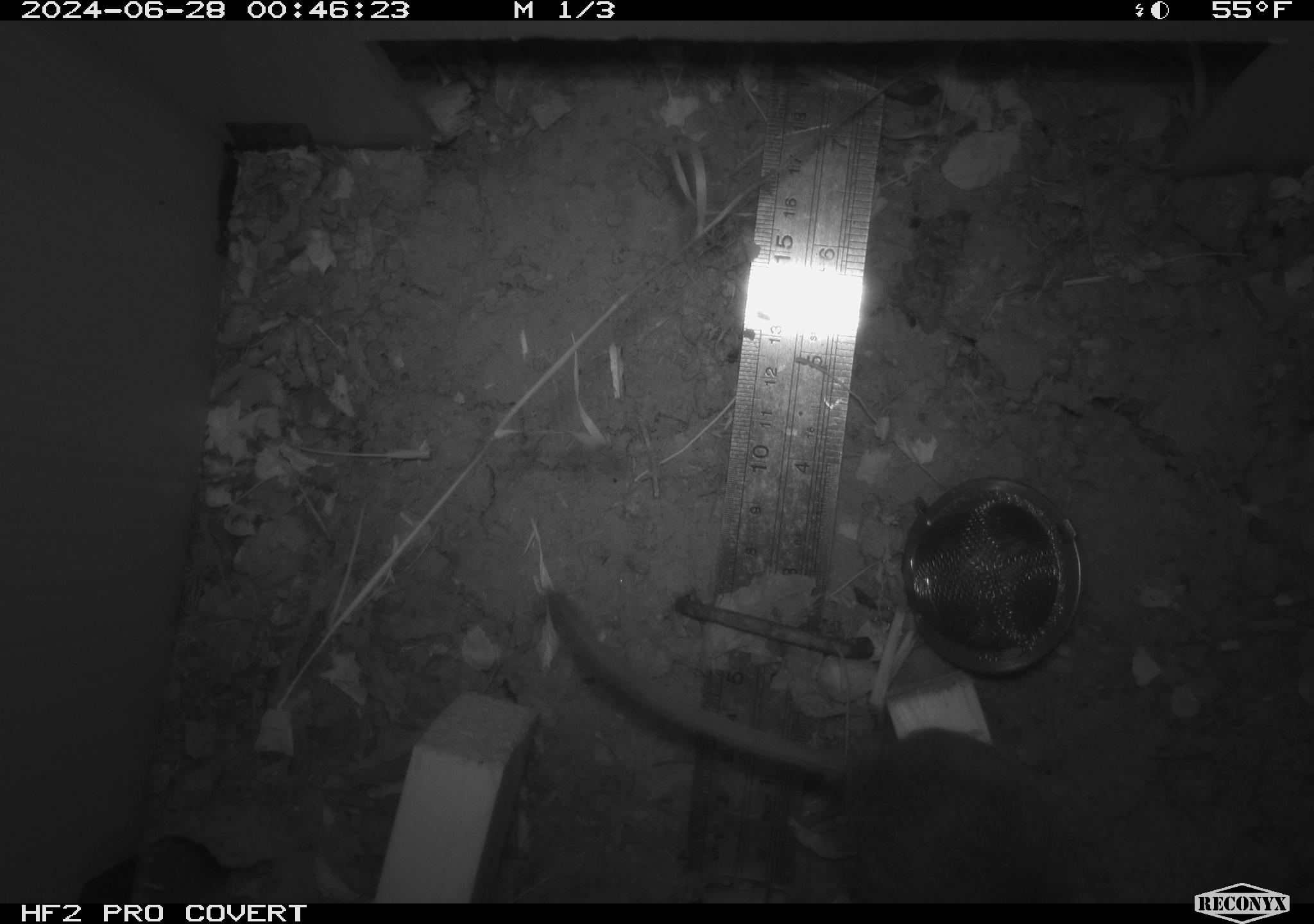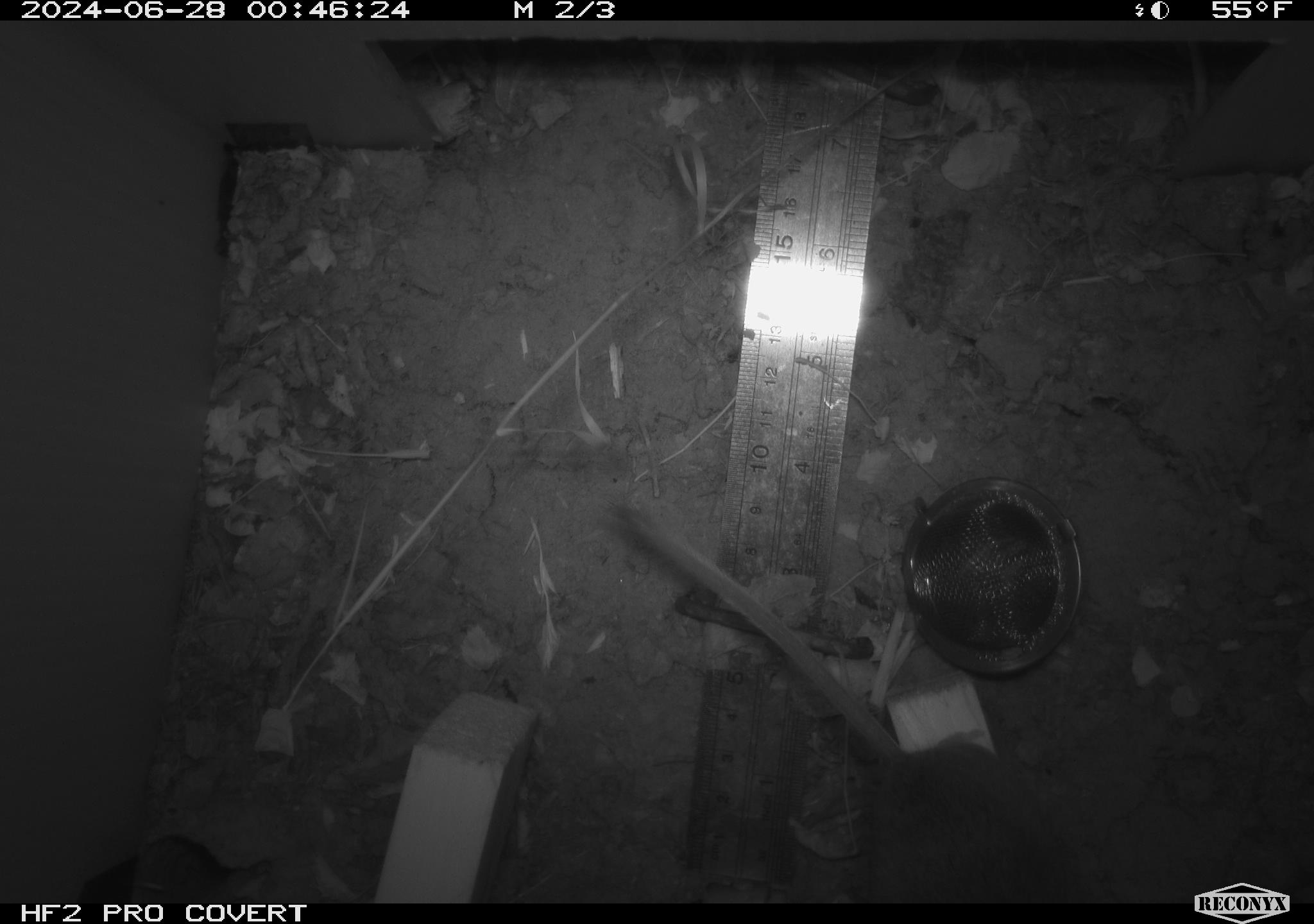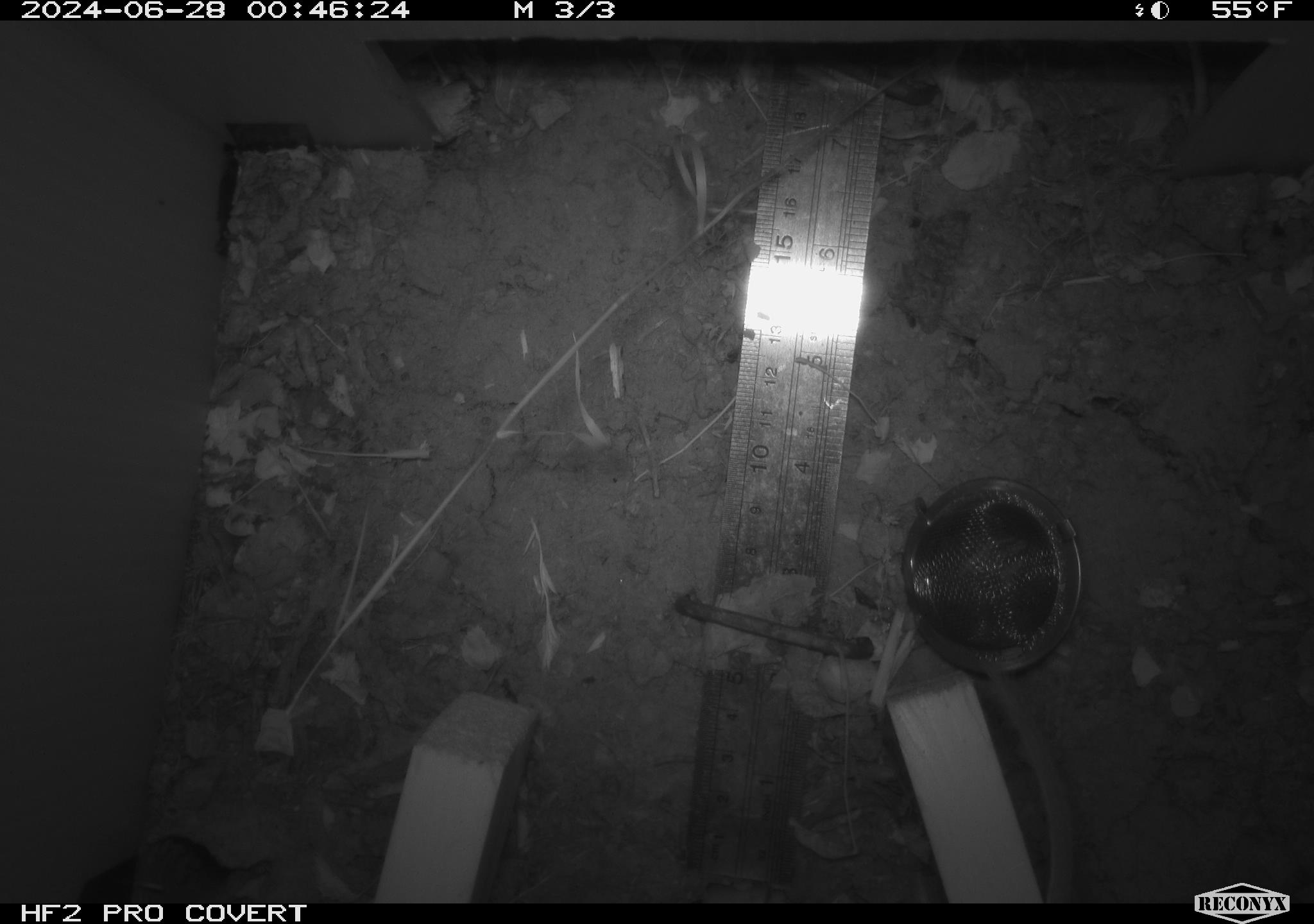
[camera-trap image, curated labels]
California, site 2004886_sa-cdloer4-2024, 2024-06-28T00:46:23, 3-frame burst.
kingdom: Animalia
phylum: Chordata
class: Mammalia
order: Rodentia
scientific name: Rodentia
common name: rodent